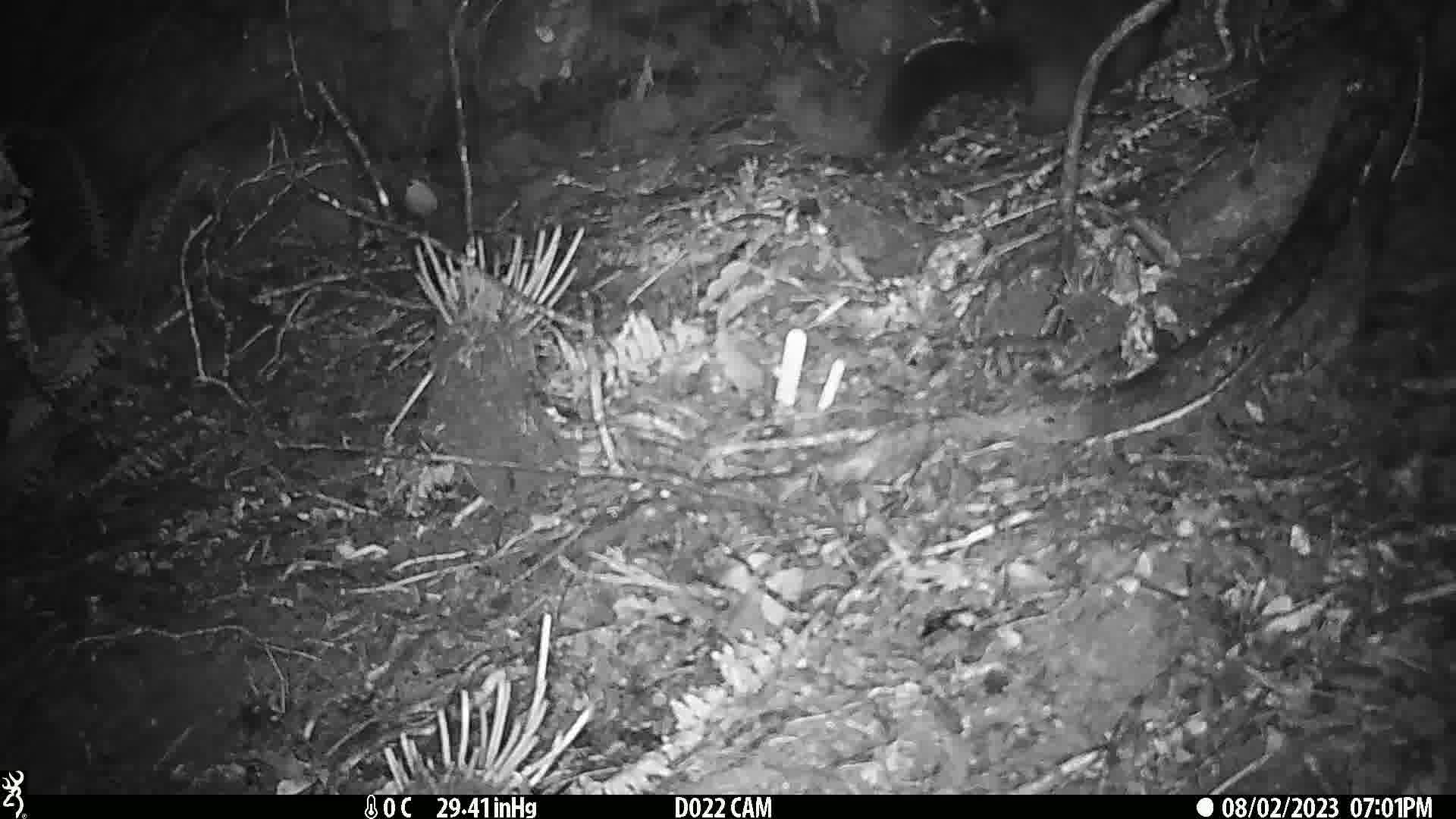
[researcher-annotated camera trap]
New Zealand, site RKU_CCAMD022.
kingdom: Animalia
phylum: Chordata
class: Mammalia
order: Diprotodontia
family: Phalangeridae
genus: Trichosurus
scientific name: Trichosurus vulpecula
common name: common brushtail possum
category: possum